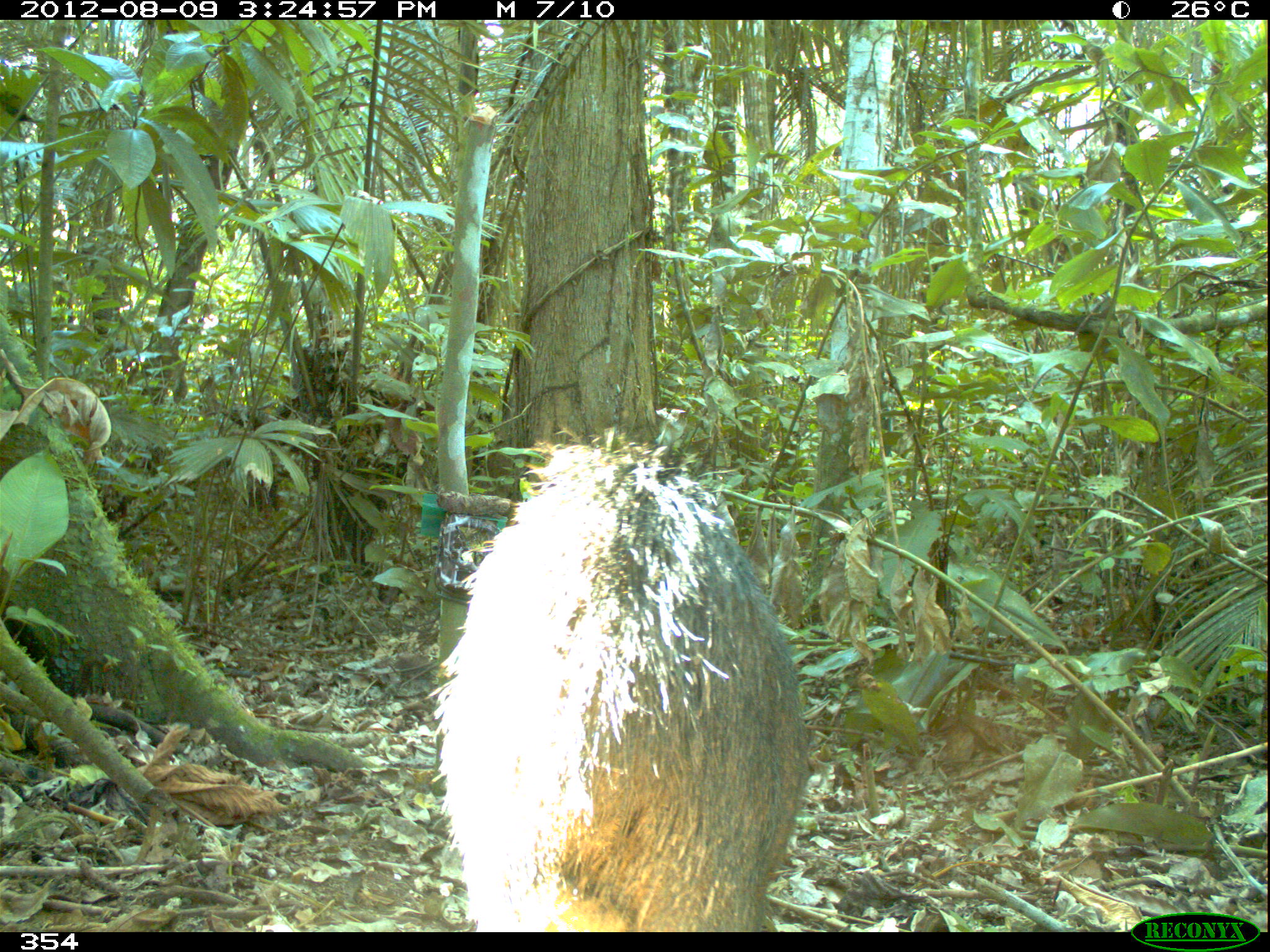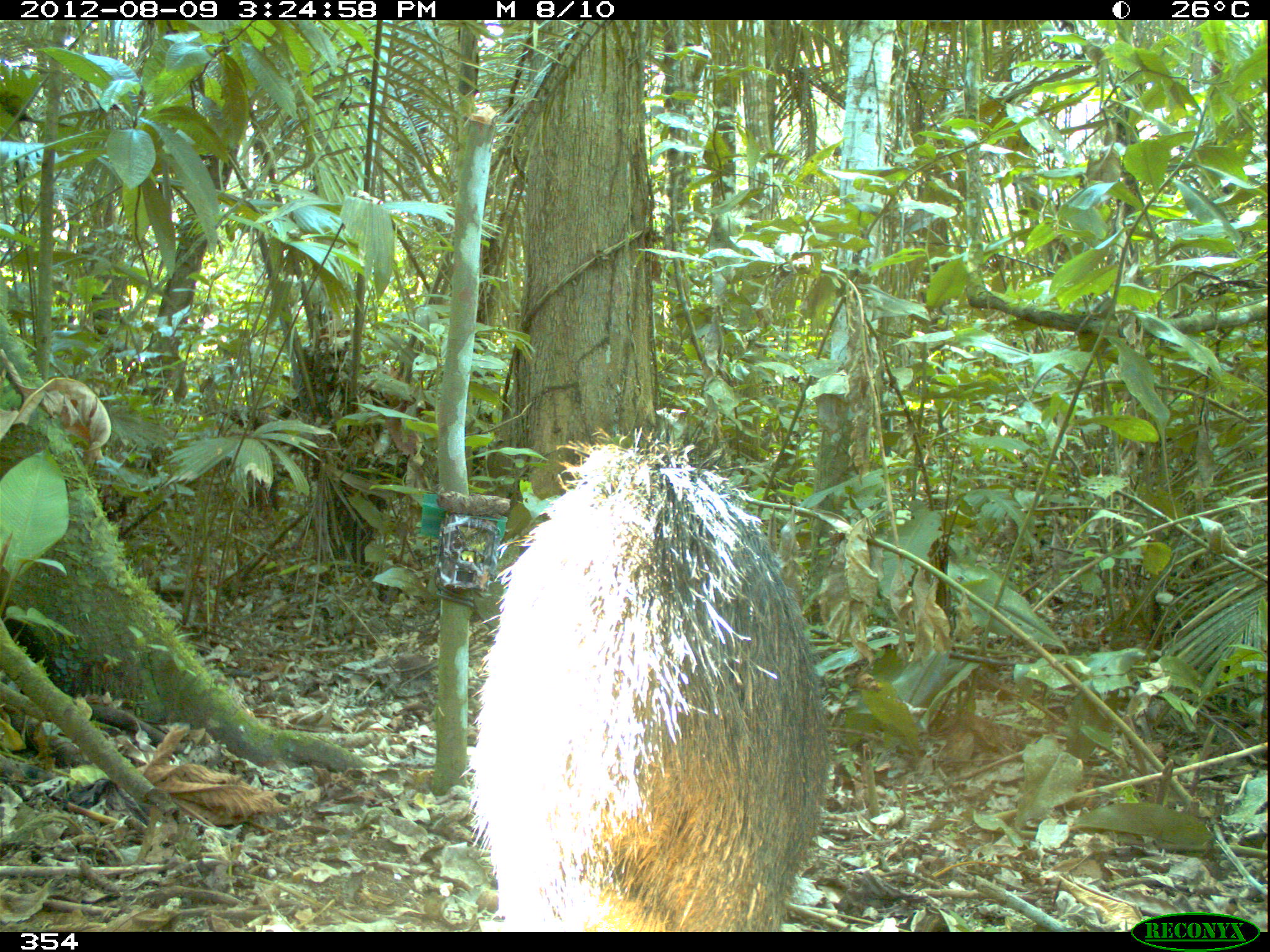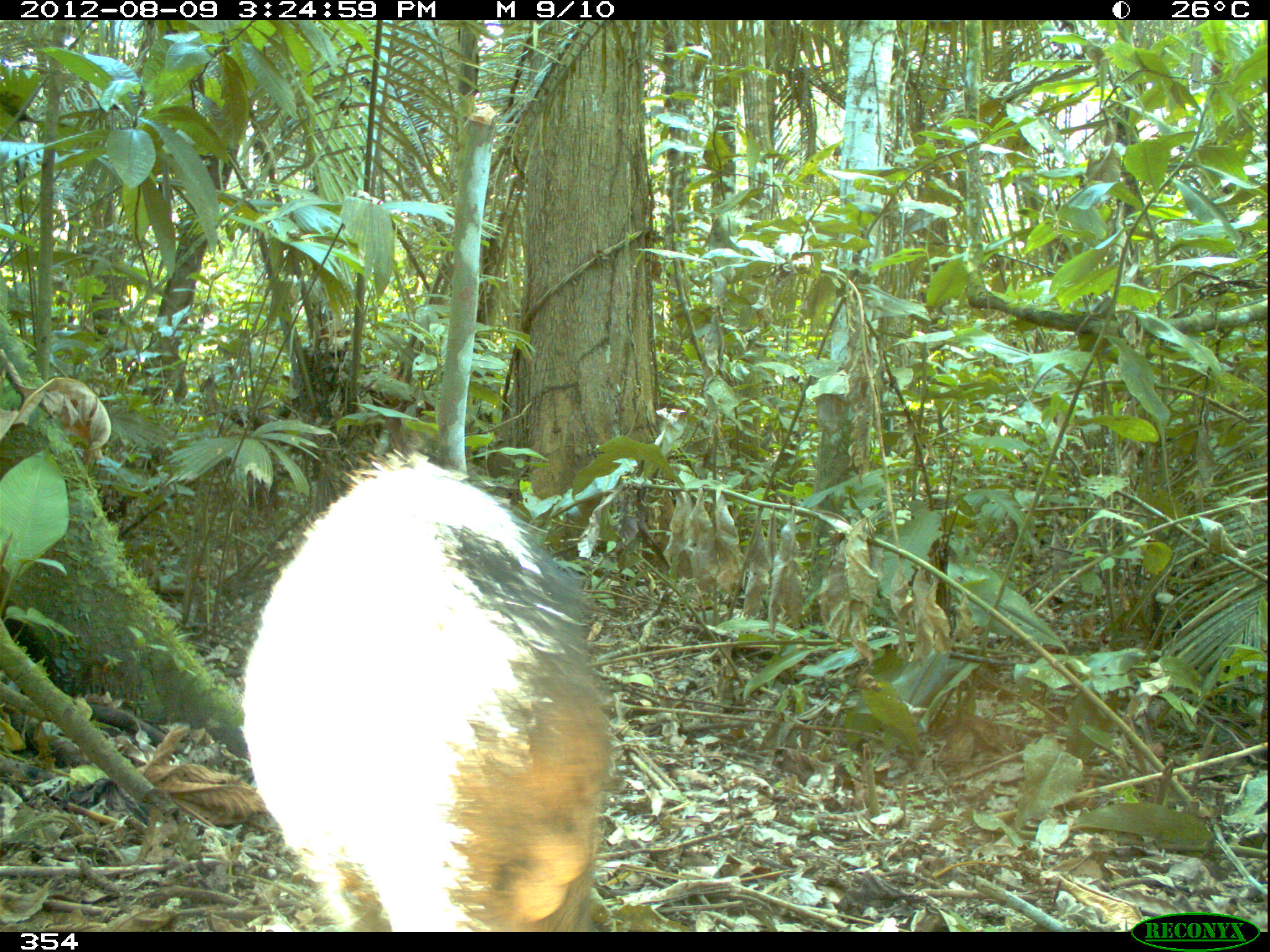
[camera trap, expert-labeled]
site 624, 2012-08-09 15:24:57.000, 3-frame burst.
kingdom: Animalia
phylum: Chordata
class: Mammalia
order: Artiodactyla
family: Tayassuidae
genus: Tayassu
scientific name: Tayassu pecari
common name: white-lipped peccary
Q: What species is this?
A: Tayassu pecari (white-lipped peccary).